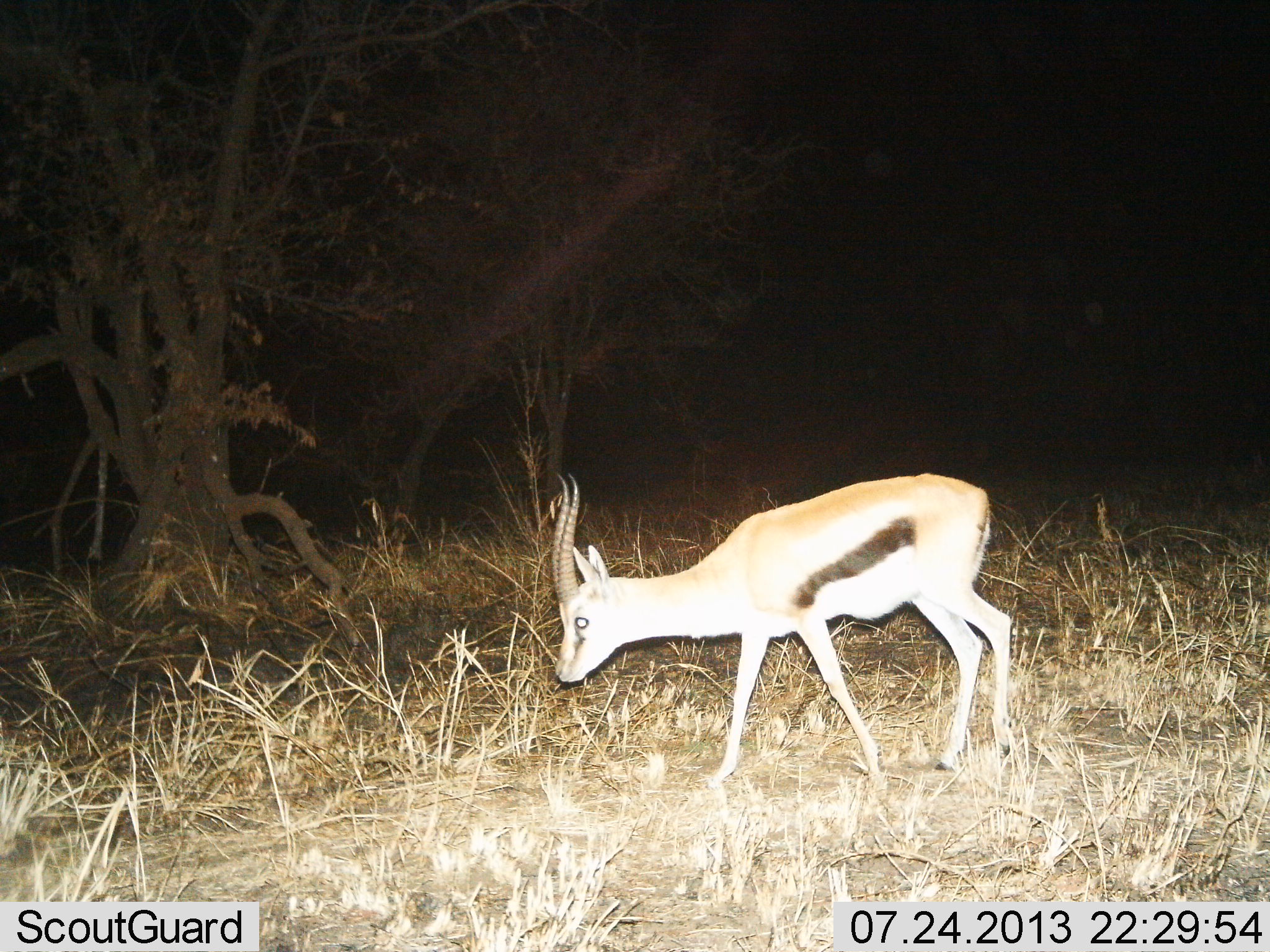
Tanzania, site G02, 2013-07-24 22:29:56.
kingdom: Animalia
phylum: Chordata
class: Mammalia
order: Artiodactyla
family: Bovidae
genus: Eudorcas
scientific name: Eudorcas thomsonii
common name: thomson's gazelle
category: gazellethomsons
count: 1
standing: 30%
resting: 0%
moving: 65%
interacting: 0%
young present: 0%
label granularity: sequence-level